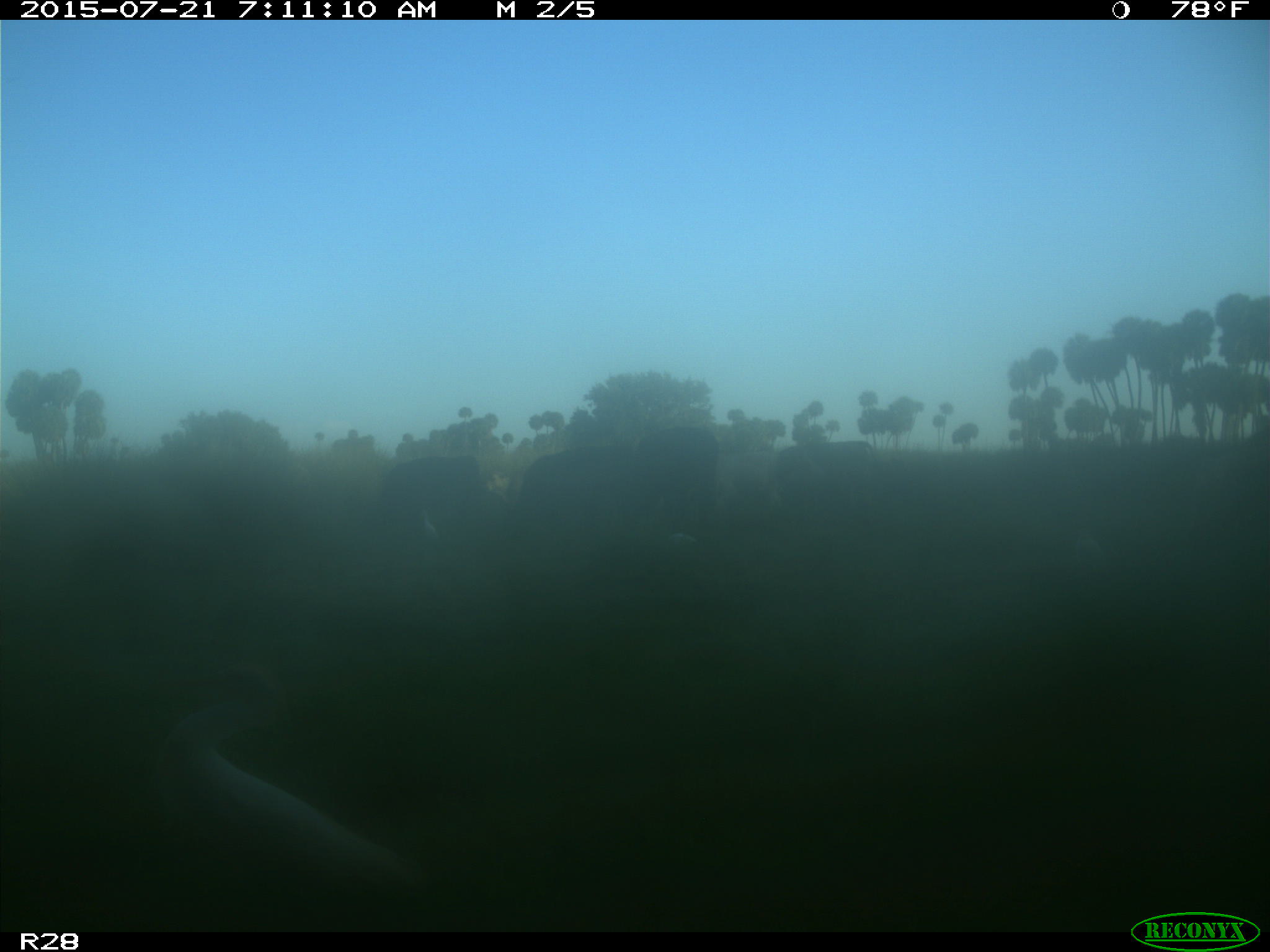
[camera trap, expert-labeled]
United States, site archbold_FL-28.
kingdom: Animalia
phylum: Chordata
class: Mammalia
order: Artiodactyla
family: Bovidae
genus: Bos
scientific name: Bos taurus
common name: domestic cow